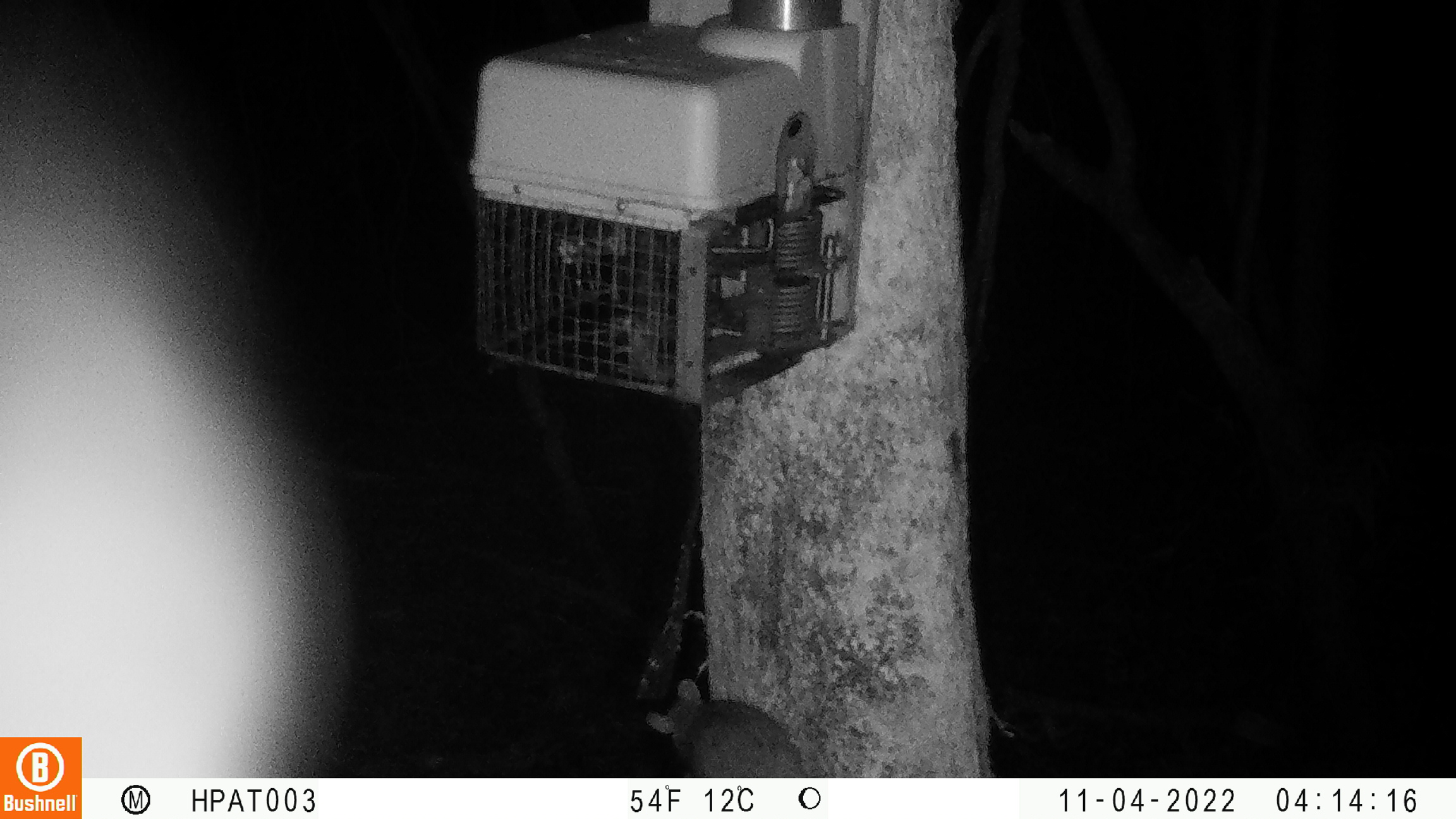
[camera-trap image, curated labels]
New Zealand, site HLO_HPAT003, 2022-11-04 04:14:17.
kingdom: Animalia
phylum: Chordata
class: Mammalia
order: Rodentia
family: Muridae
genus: Rattus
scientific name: Rattus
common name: rat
Rat (Rattus).